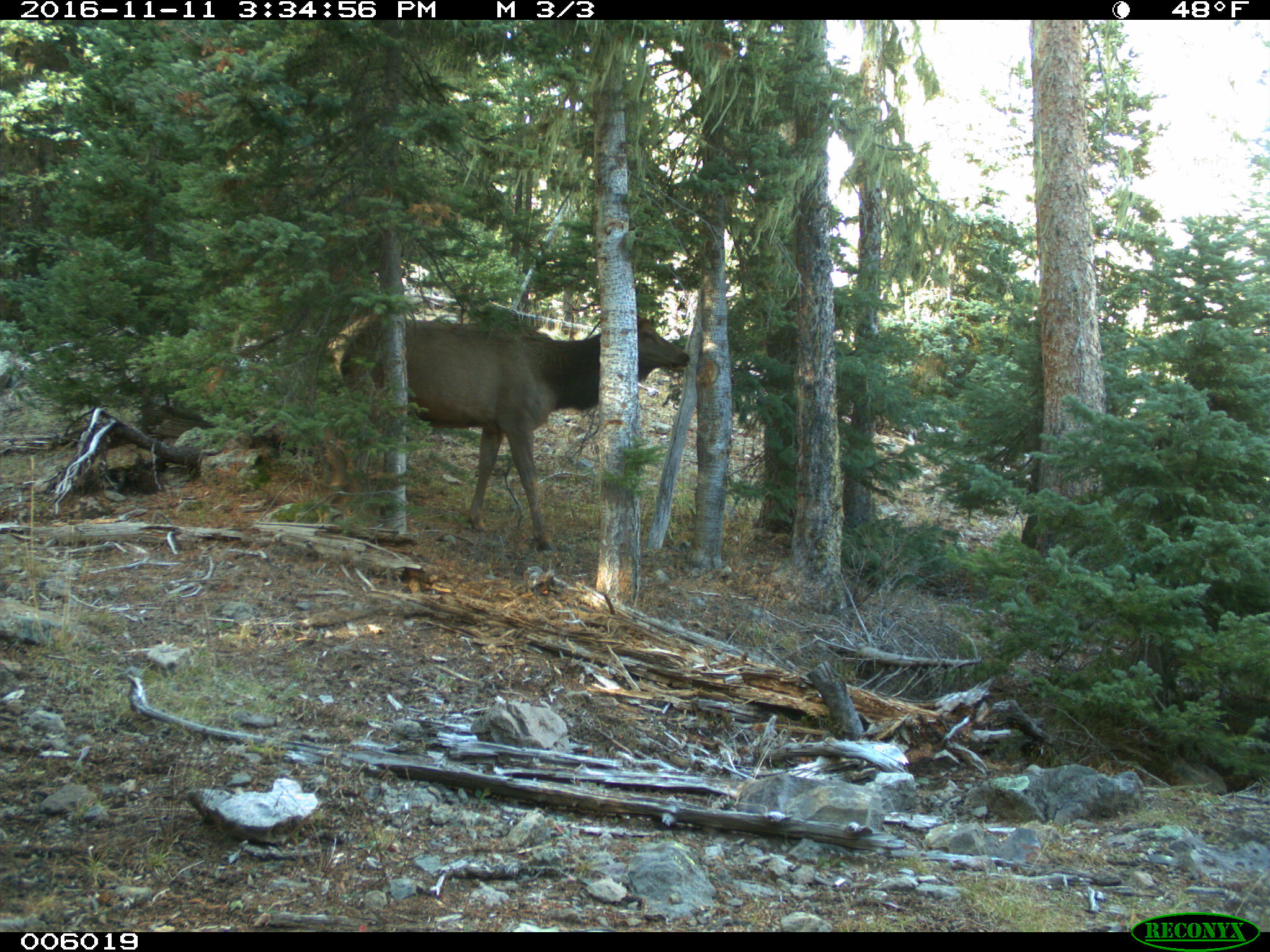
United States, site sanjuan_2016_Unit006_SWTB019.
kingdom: Animalia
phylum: Chordata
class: Mammalia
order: Artiodactyla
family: Cervidae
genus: Cervus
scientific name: Cervus elaphus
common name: red deer